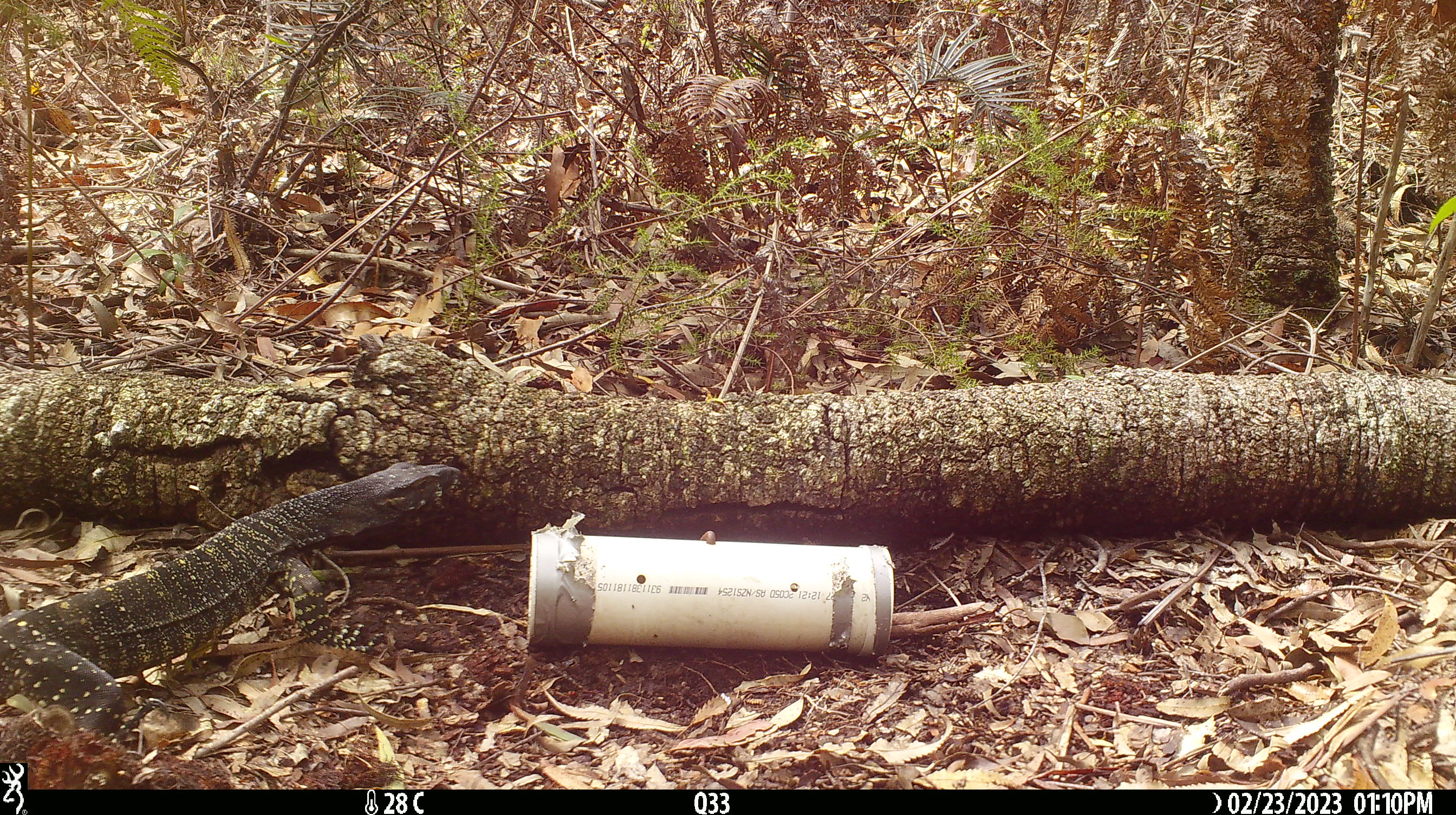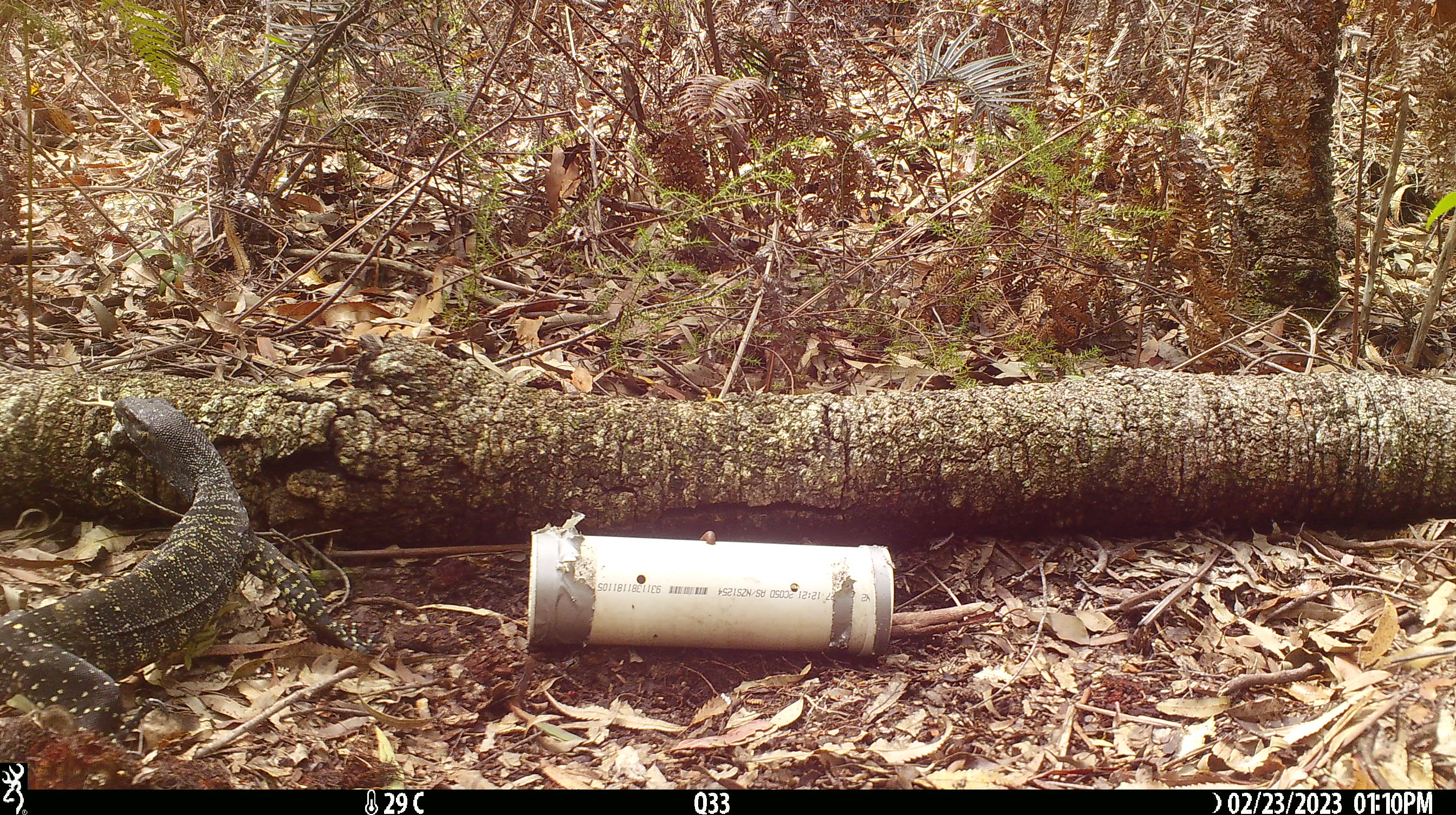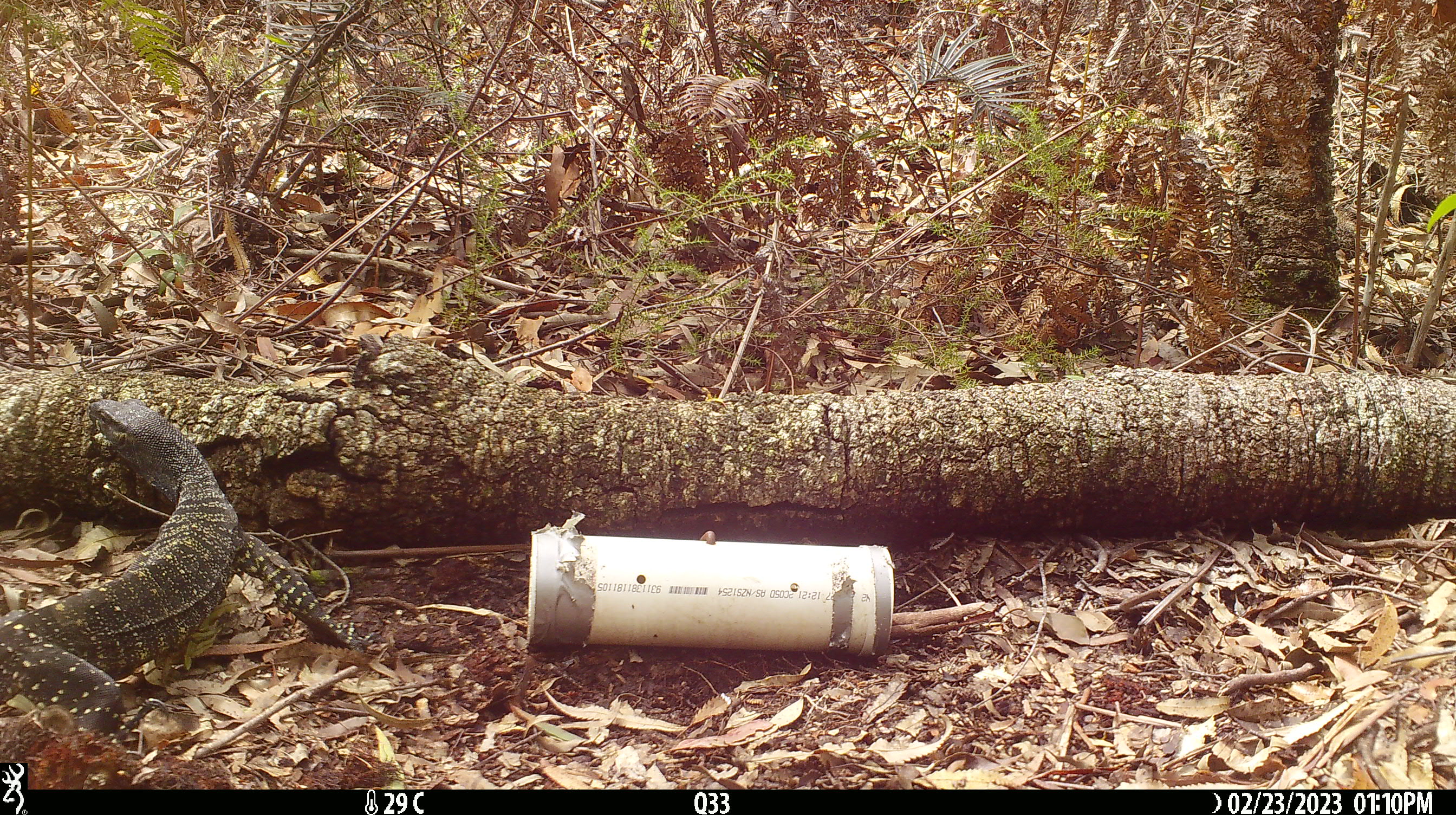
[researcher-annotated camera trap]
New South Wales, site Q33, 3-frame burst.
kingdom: Animalia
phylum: Chordata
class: Reptilia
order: Squamata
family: Varanidae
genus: Varanus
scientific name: Varanus varius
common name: lace monitor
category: goanna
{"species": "goanna (lace monitor) (Varanus varius)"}